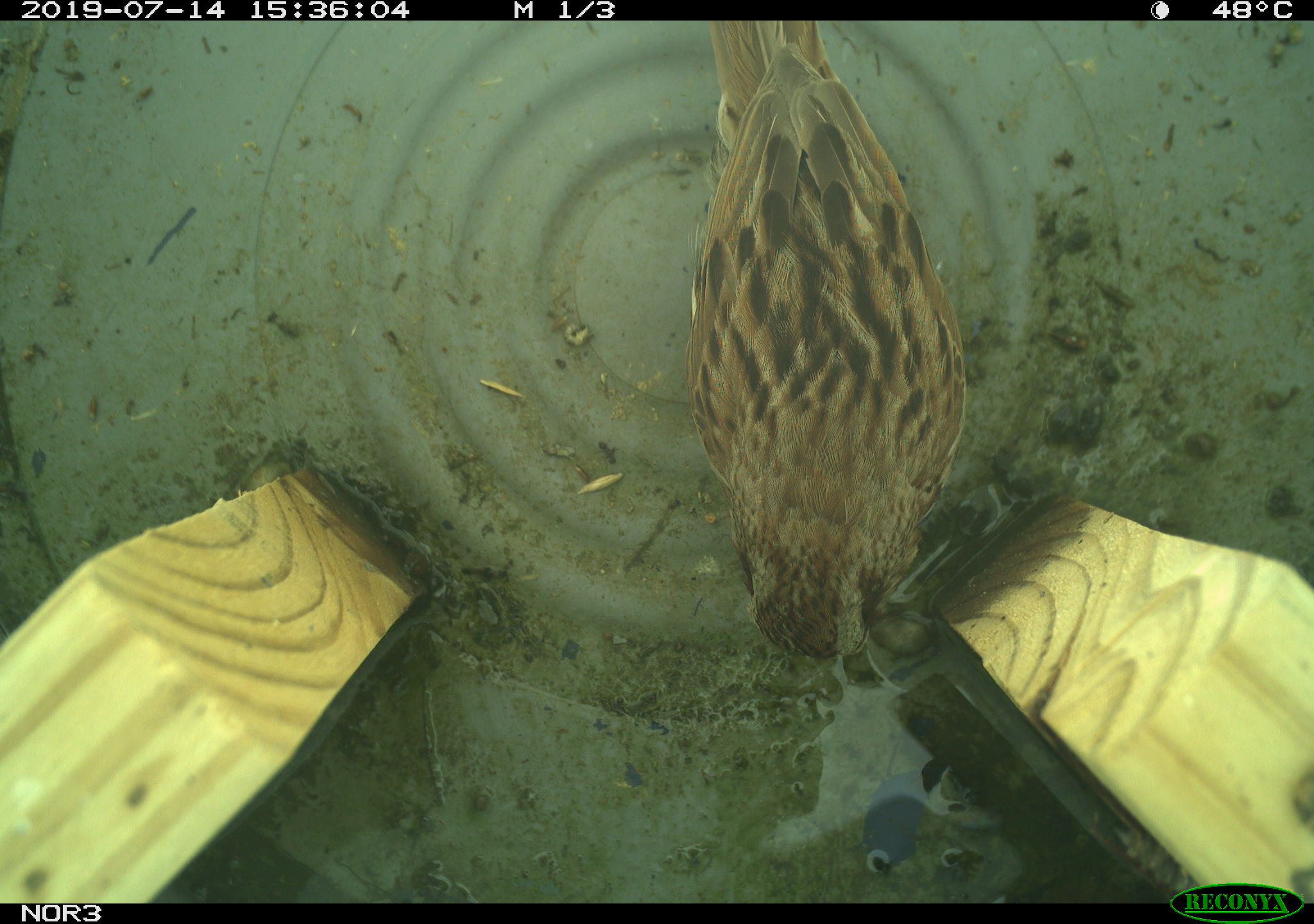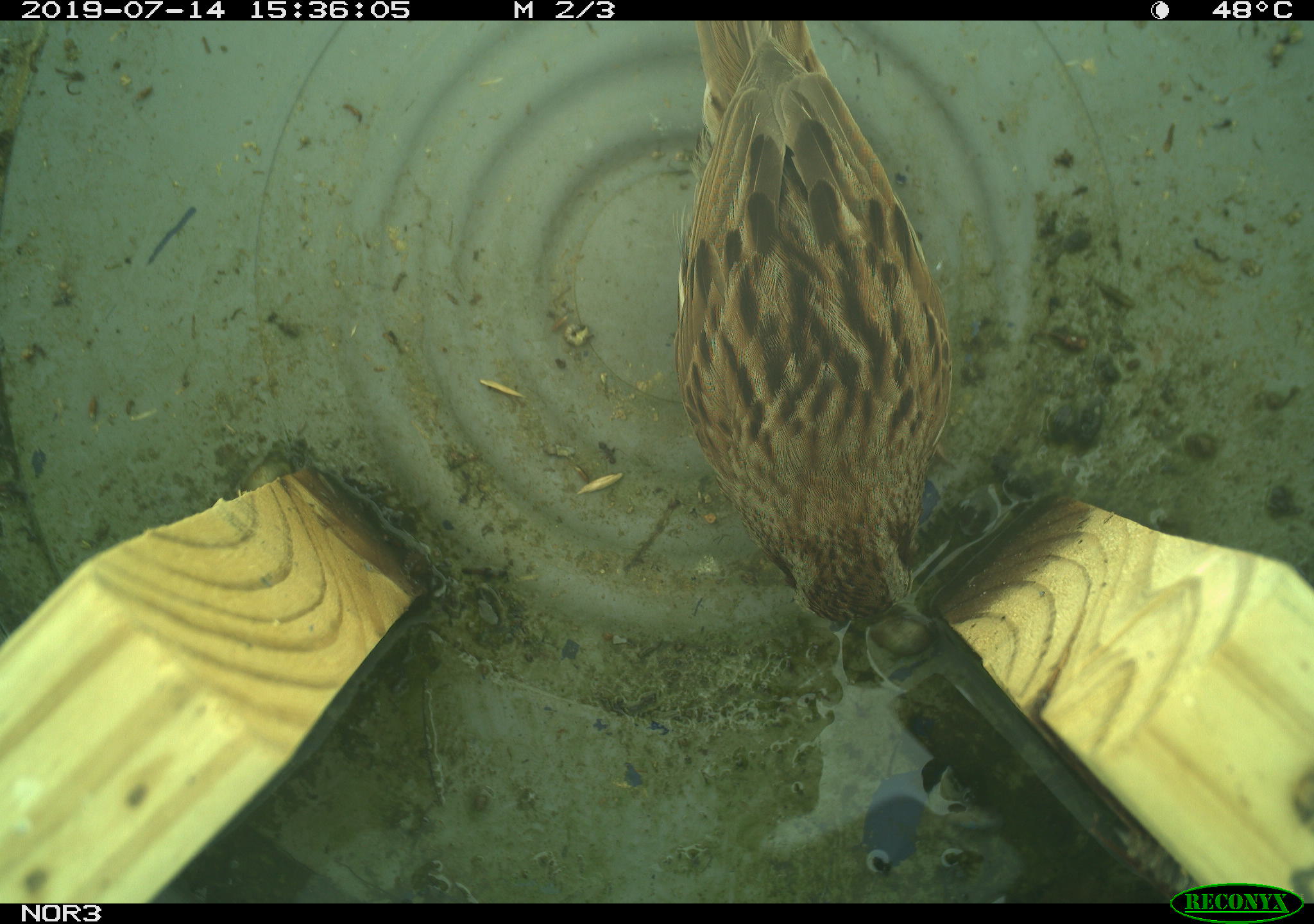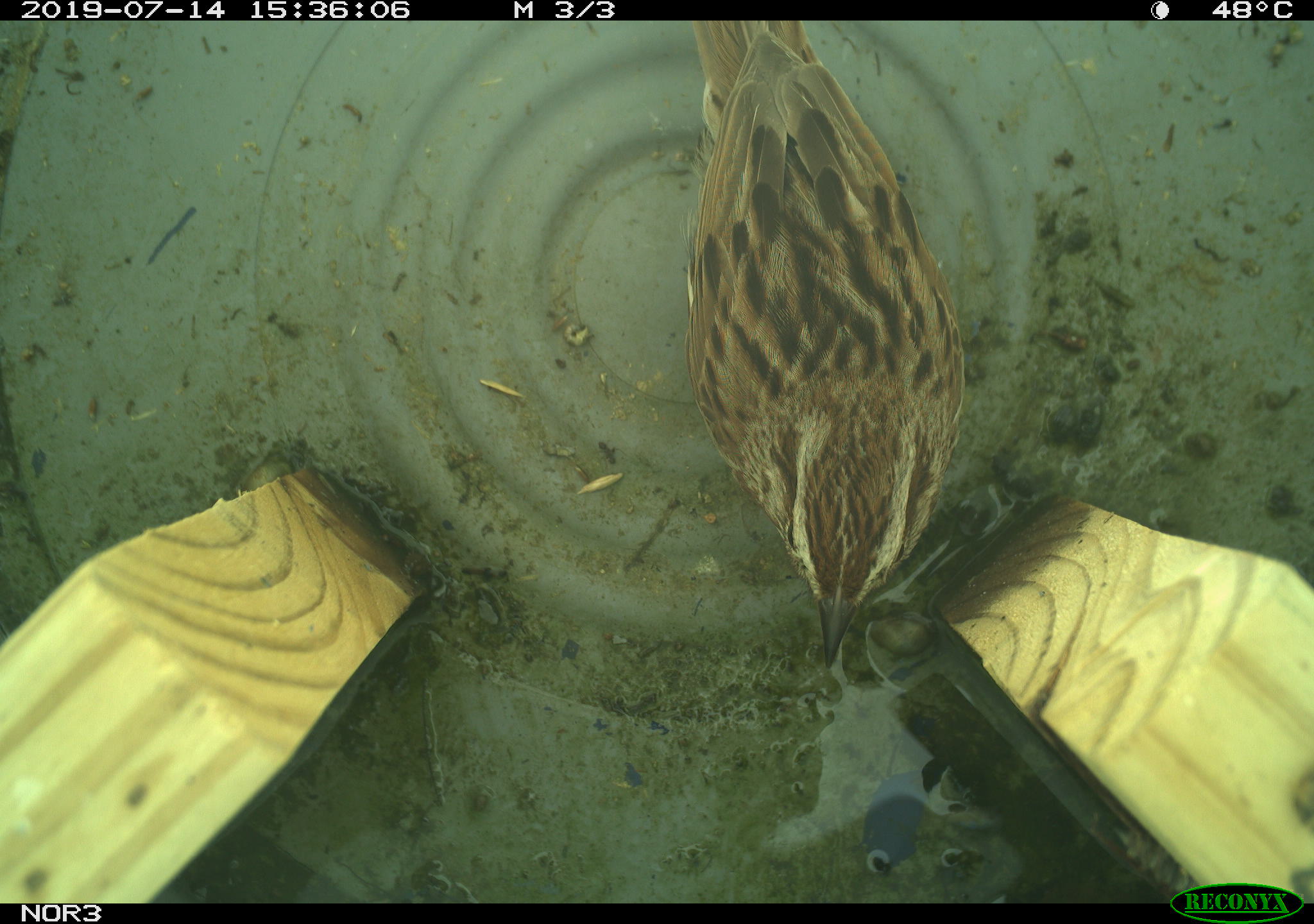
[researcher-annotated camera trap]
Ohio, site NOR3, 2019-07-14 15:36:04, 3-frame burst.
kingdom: Animalia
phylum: Chordata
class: Aves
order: Passeriformes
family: Passerellidae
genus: Melospiza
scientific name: Melospiza melodia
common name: song sparrow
Song sparrow (Melospiza melodia).